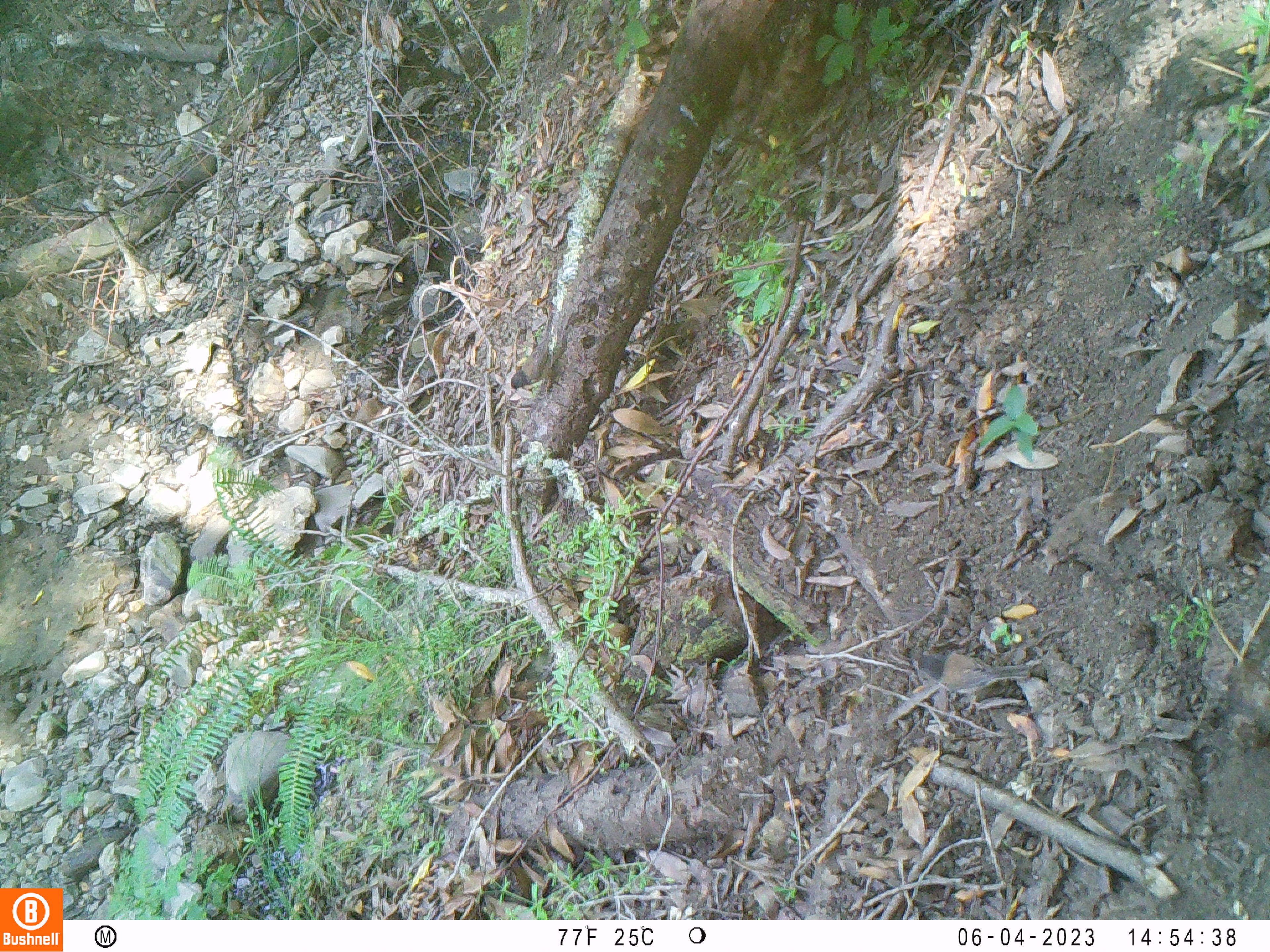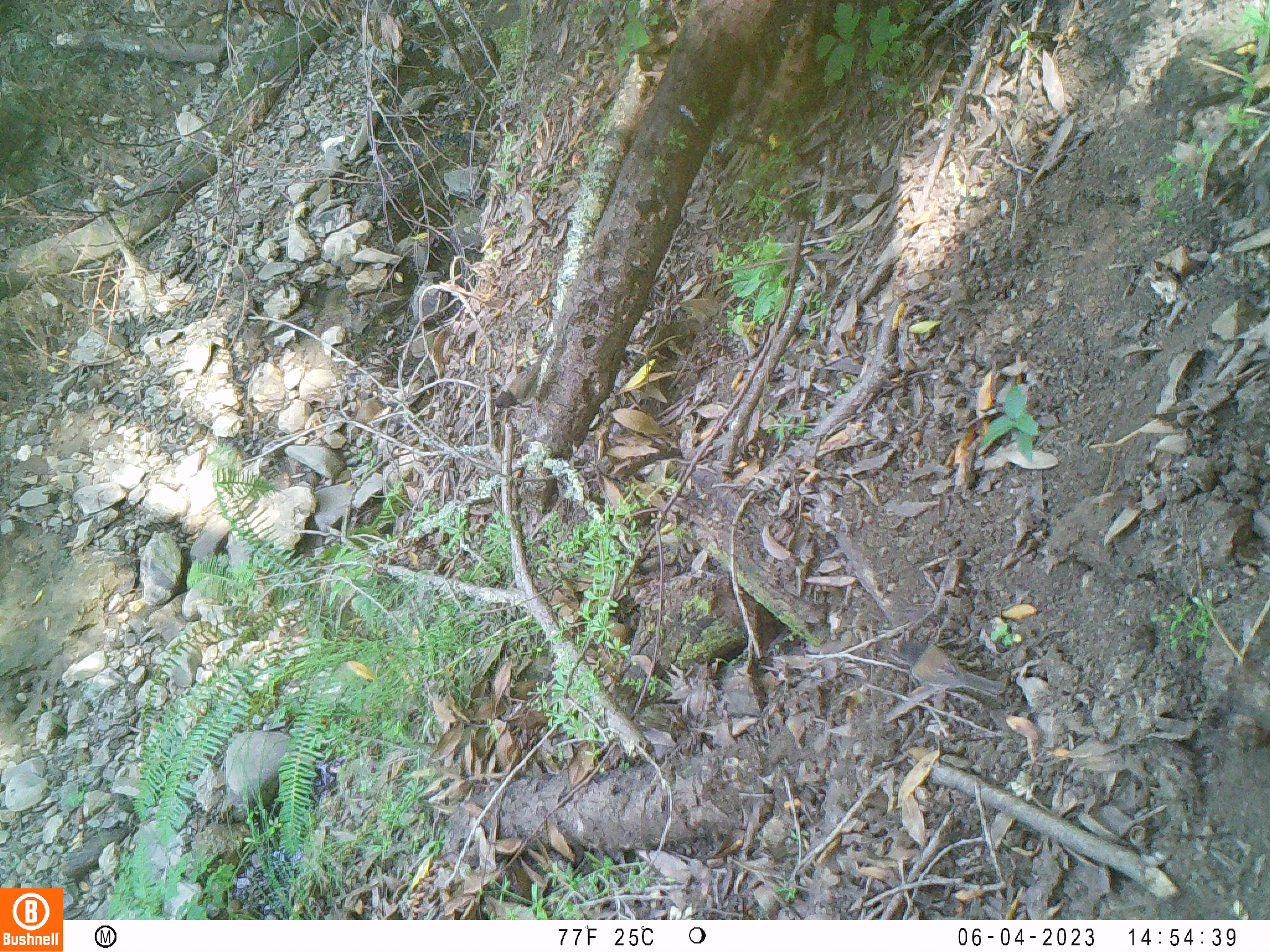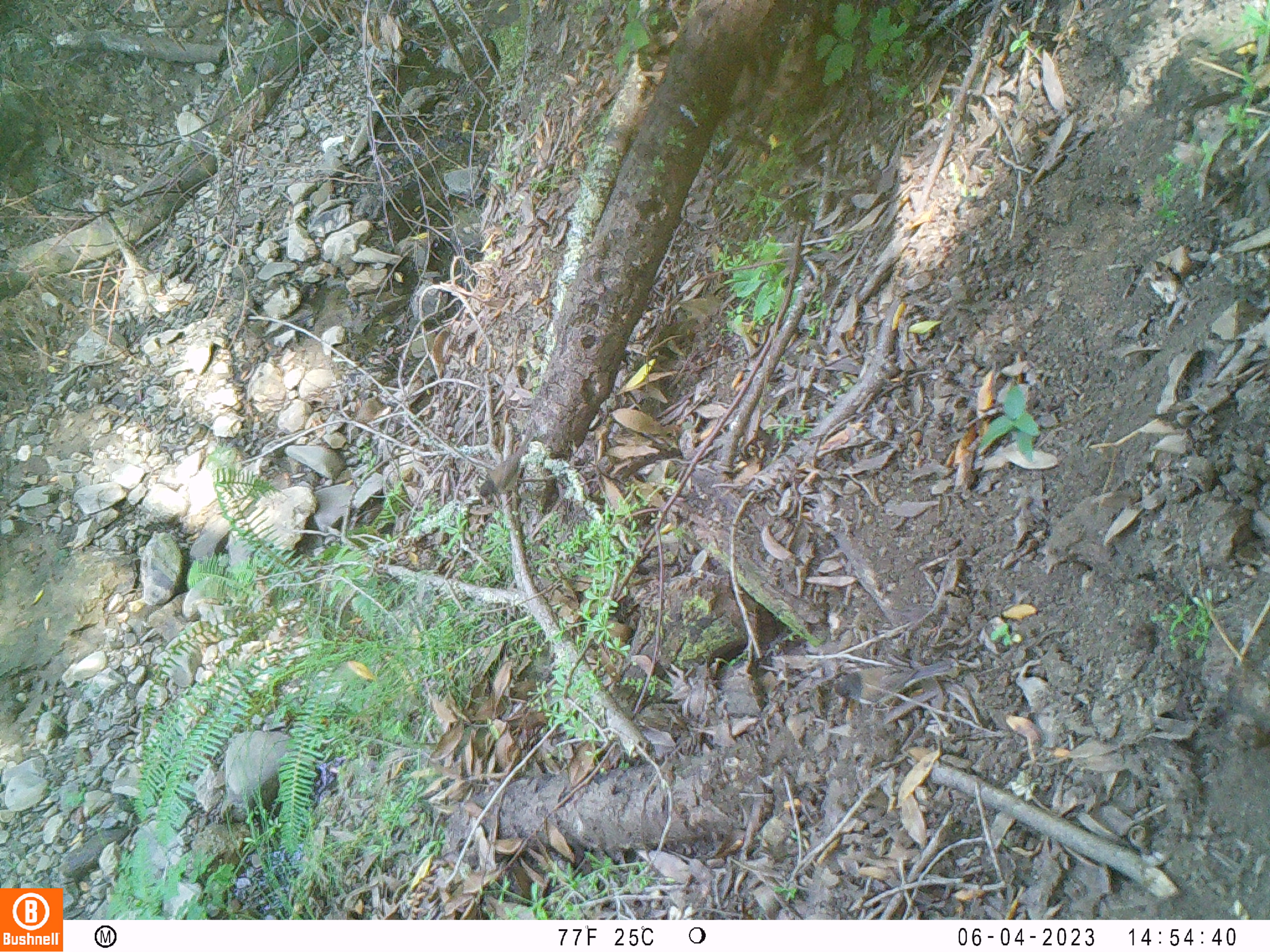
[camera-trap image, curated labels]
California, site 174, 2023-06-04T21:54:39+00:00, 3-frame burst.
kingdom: Animalia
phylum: Chordata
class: Aves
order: Passeriformes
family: Passerellidae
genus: Junco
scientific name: Junco hyemalis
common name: dark-eyed junco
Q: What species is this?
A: Dark-eyed junco (Junco hyemalis).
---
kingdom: Animalia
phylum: Chordata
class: Aves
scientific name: Aves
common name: bird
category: unknown bird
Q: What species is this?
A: Unknown bird (bird) (Aves).